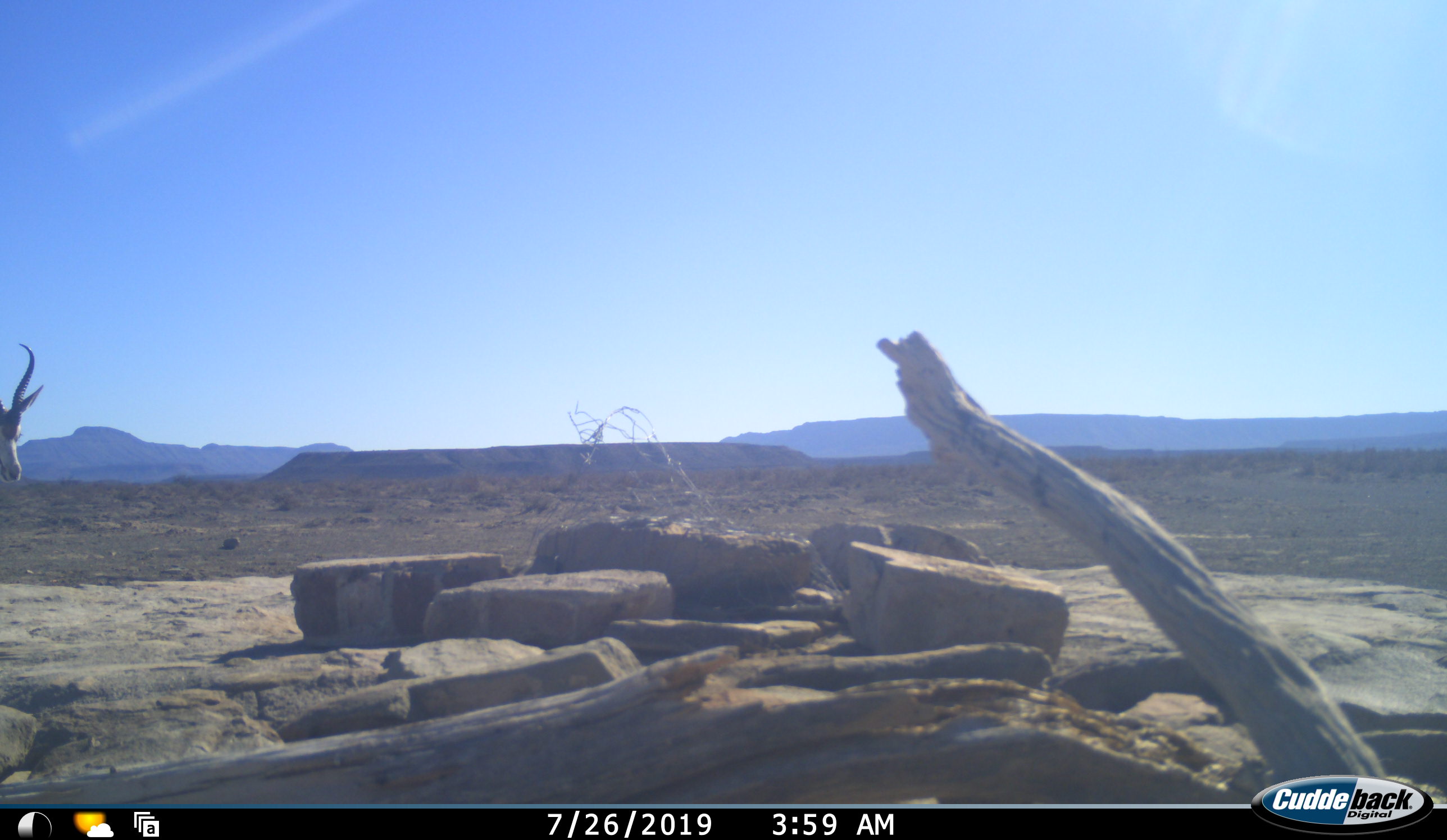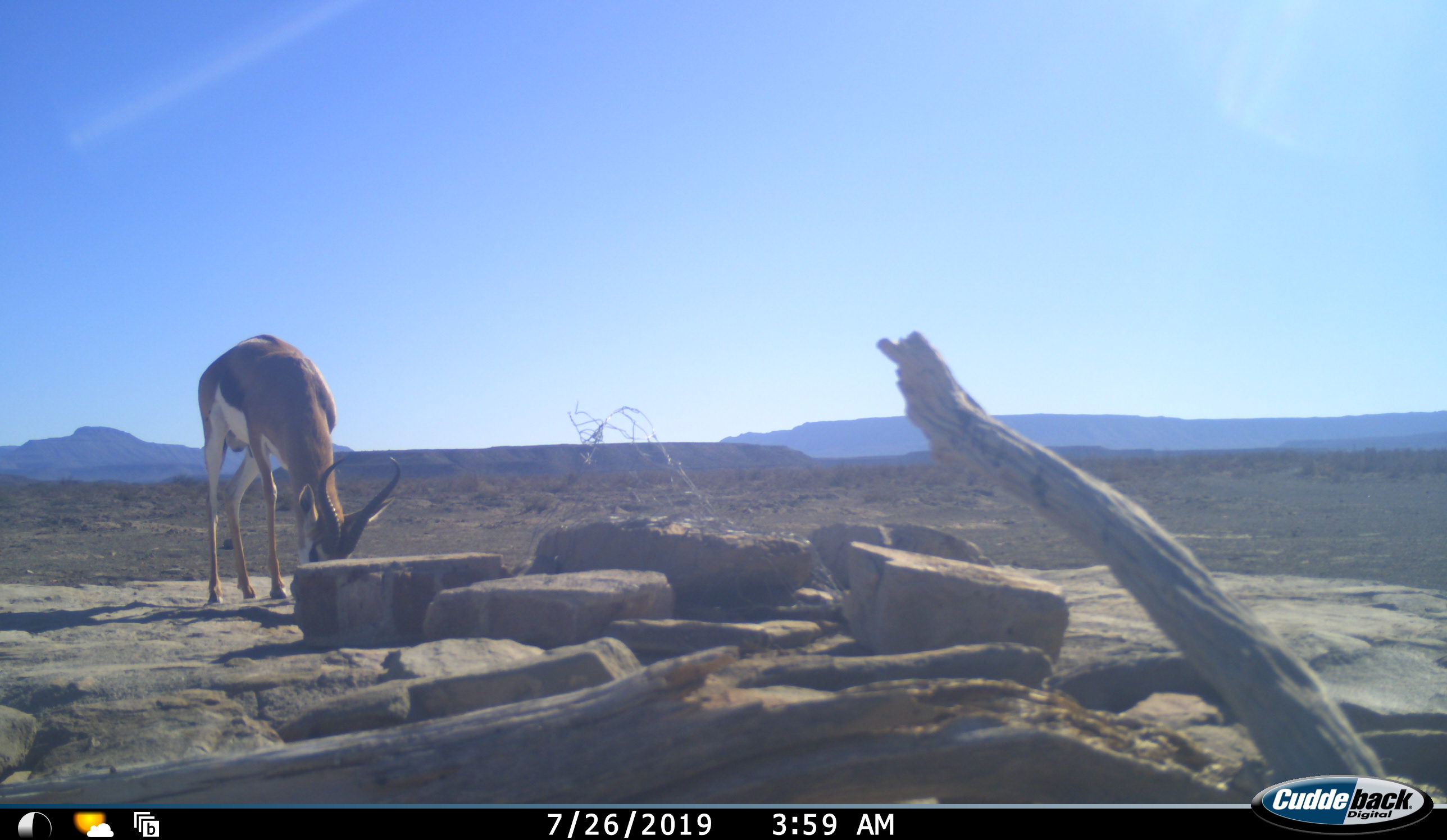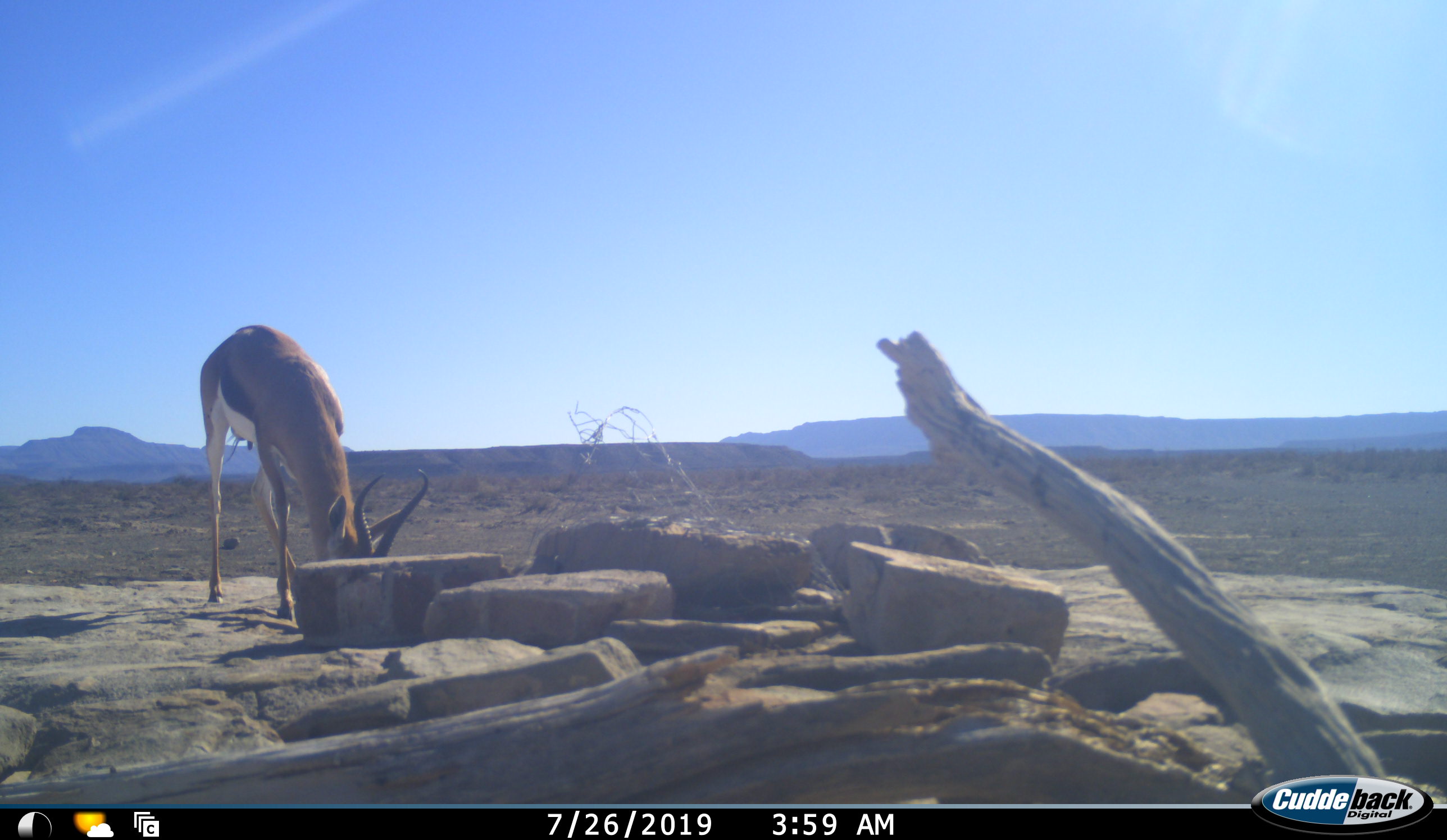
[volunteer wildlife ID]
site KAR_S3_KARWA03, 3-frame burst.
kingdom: Animalia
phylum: Chordata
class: Mammalia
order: Artiodactyla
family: Bovidae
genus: Antidorcas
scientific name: Antidorcas marsupialis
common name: springbok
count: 1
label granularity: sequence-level